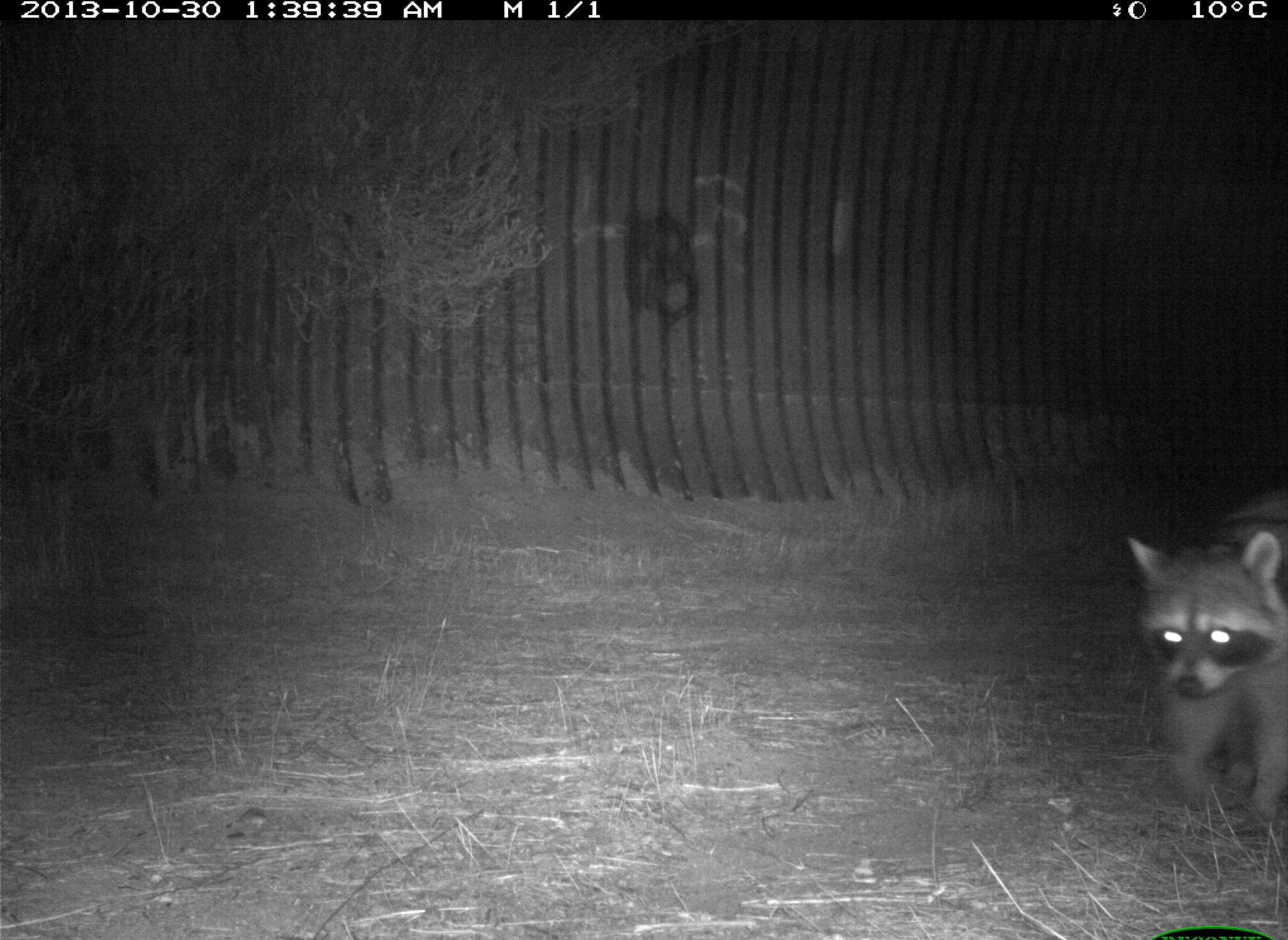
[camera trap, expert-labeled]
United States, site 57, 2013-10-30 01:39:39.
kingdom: Animalia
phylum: Chordata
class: Mammalia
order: Carnivora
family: Procyonidae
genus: Procyon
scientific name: Procyon lotor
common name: raccoon